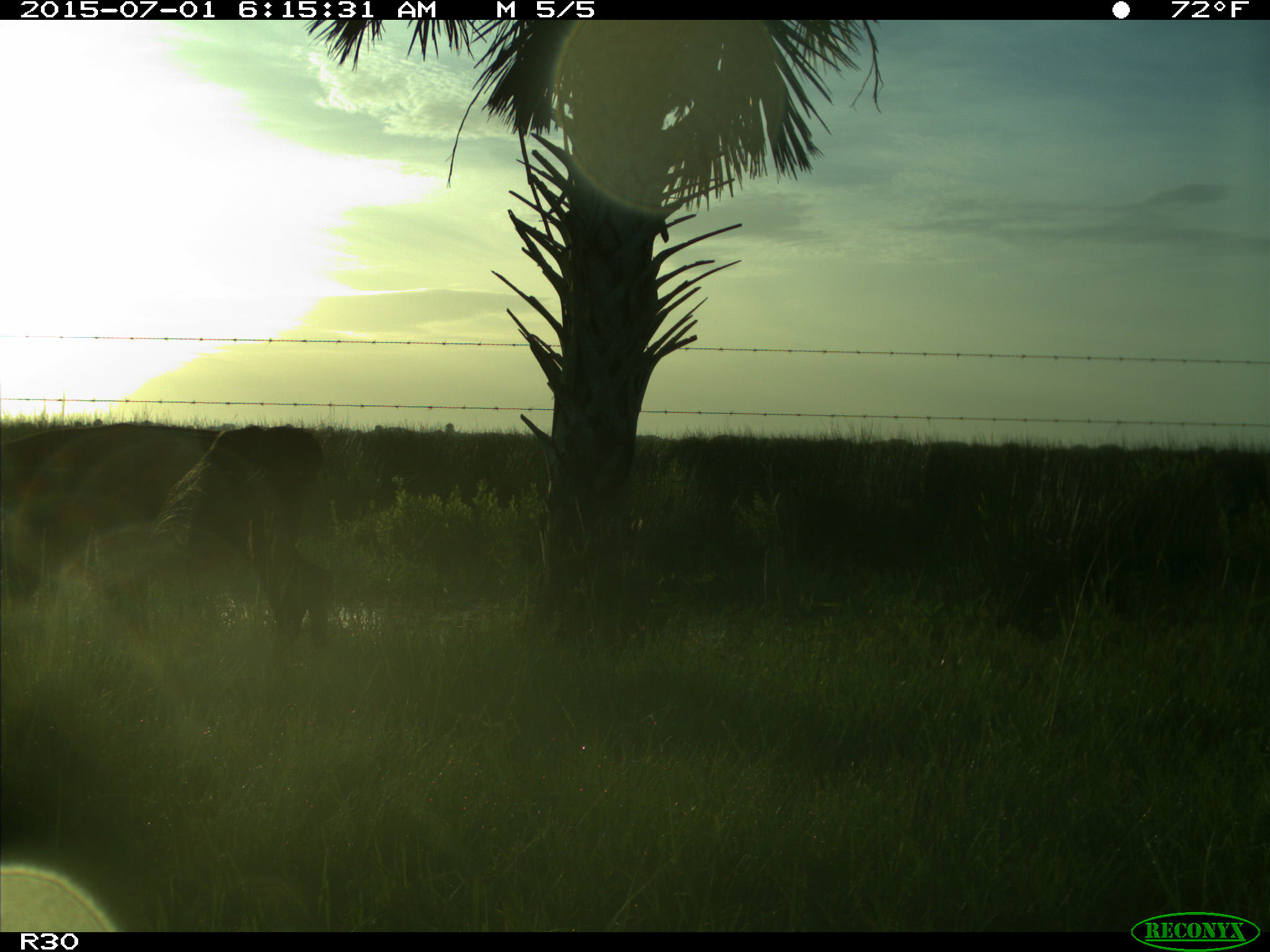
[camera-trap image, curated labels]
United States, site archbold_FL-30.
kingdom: Animalia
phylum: Chordata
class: Mammalia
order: Artiodactyla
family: Bovidae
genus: Bos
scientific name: Bos taurus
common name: domestic cow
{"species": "Bos taurus (domestic cow)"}